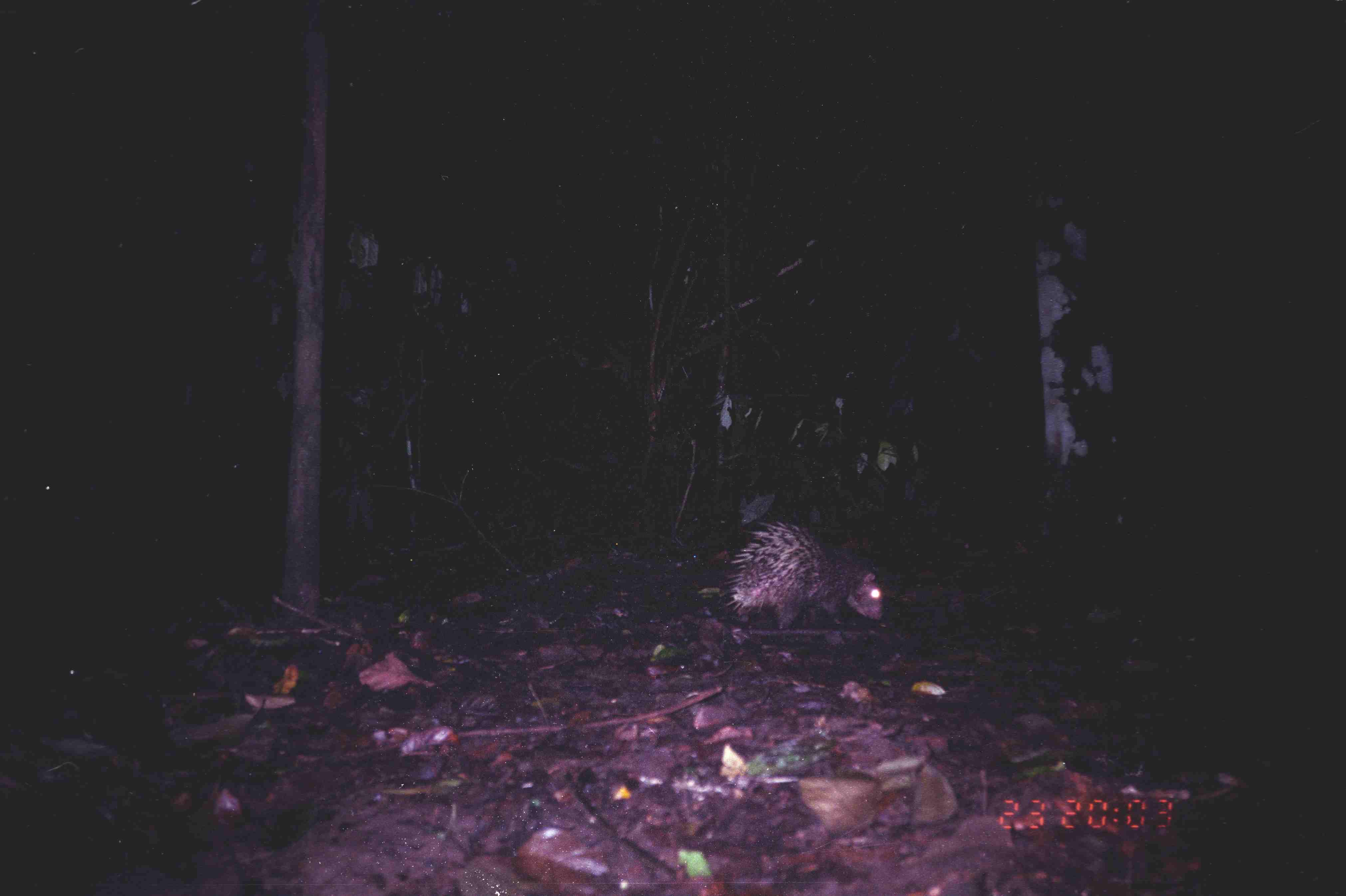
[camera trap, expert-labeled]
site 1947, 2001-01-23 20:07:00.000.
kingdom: Animalia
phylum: Chordata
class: Mammalia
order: Rodentia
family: Hystricidae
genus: Hystrix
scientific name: Hystrix brachyura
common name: east asian porcupine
Hystrix brachyura (east asian porcupine), count 1.